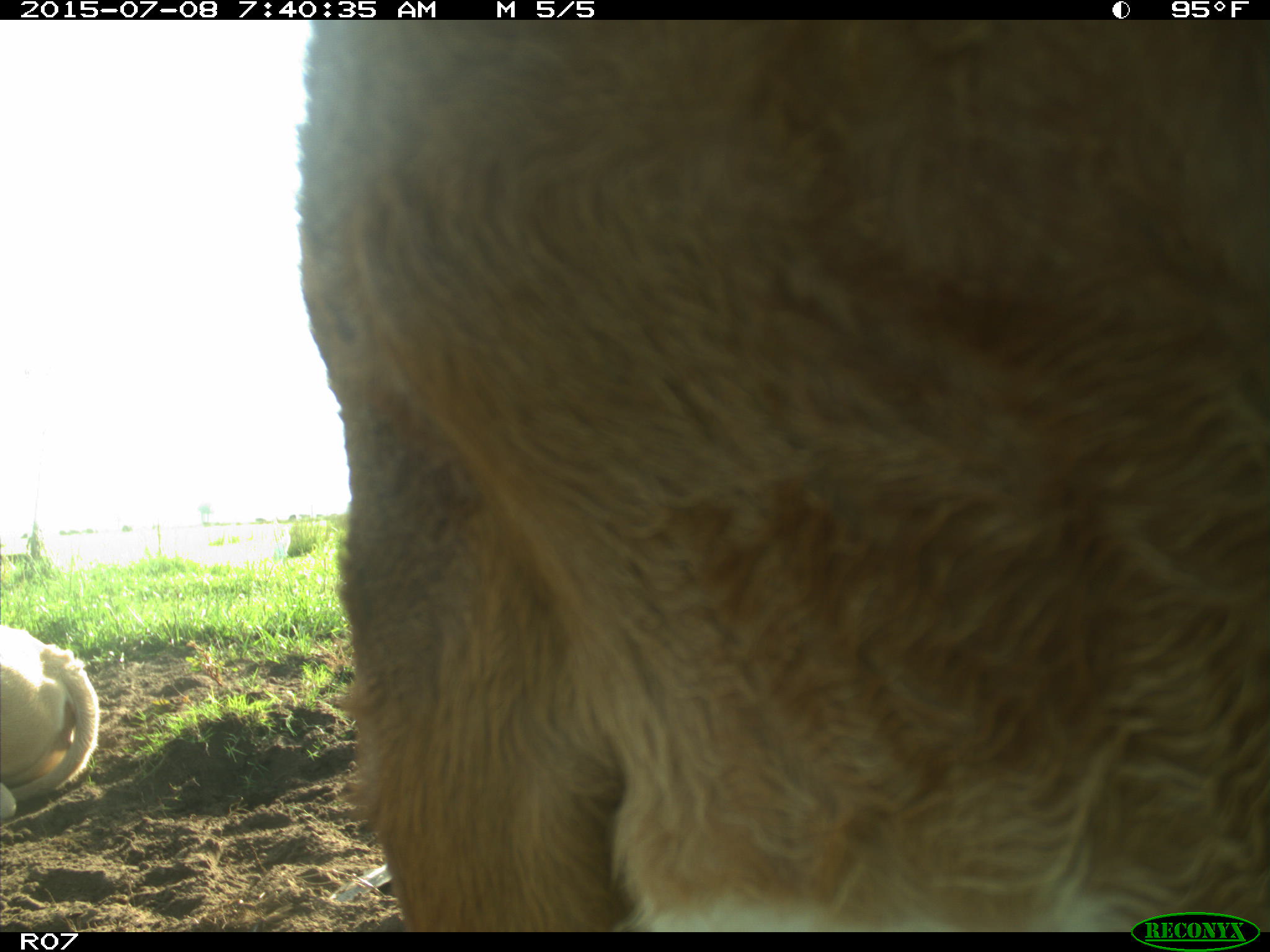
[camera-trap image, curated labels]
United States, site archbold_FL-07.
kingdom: Animalia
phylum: Chordata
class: Mammalia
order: Artiodactyla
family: Bovidae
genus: Bos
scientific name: Bos taurus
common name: domestic cow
Bos taurus (domestic cow).